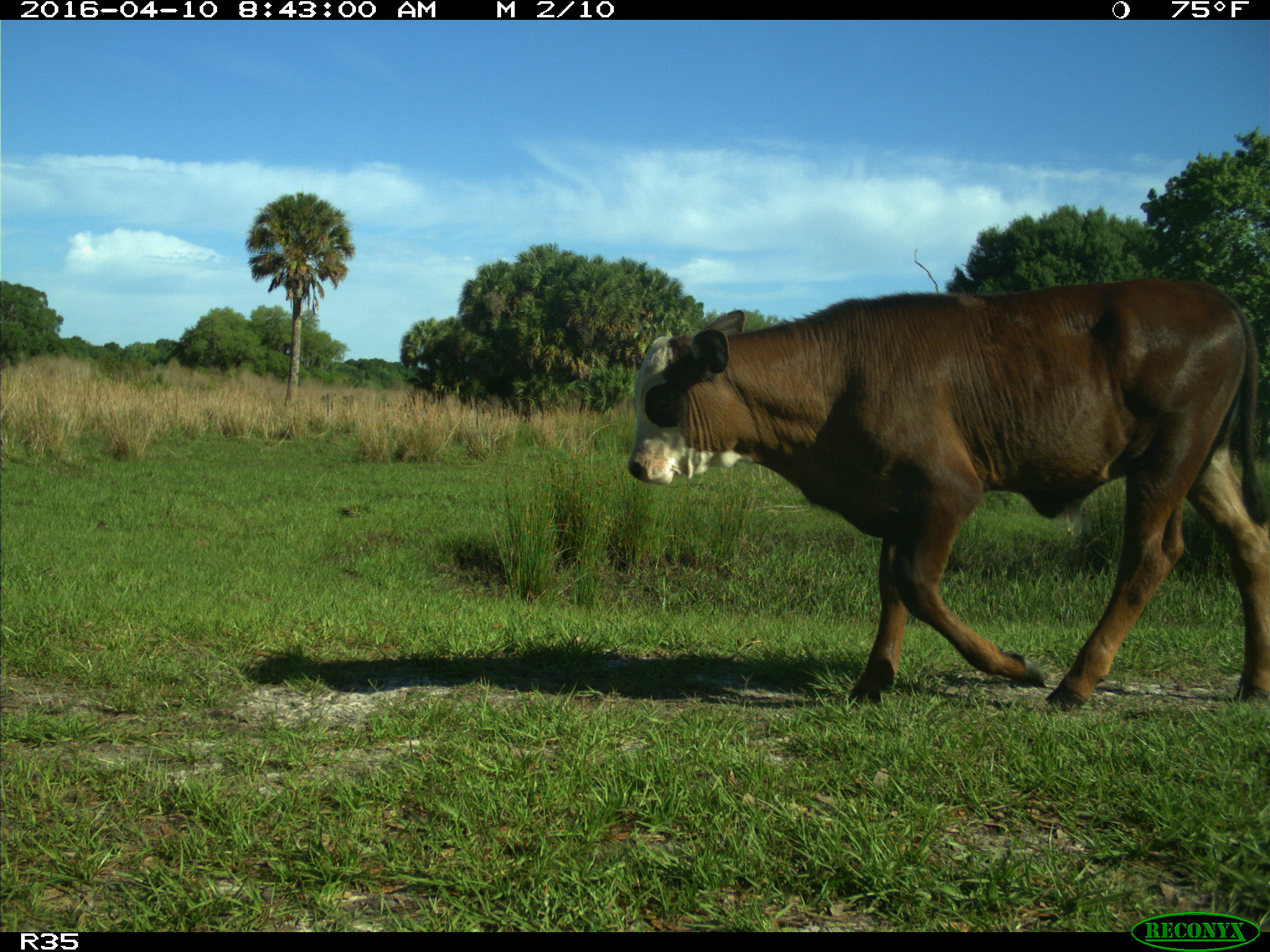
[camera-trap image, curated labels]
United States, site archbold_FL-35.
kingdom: Animalia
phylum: Chordata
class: Mammalia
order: Artiodactyla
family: Bovidae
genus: Bos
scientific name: Bos taurus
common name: domestic cow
Bos taurus (domestic cow).